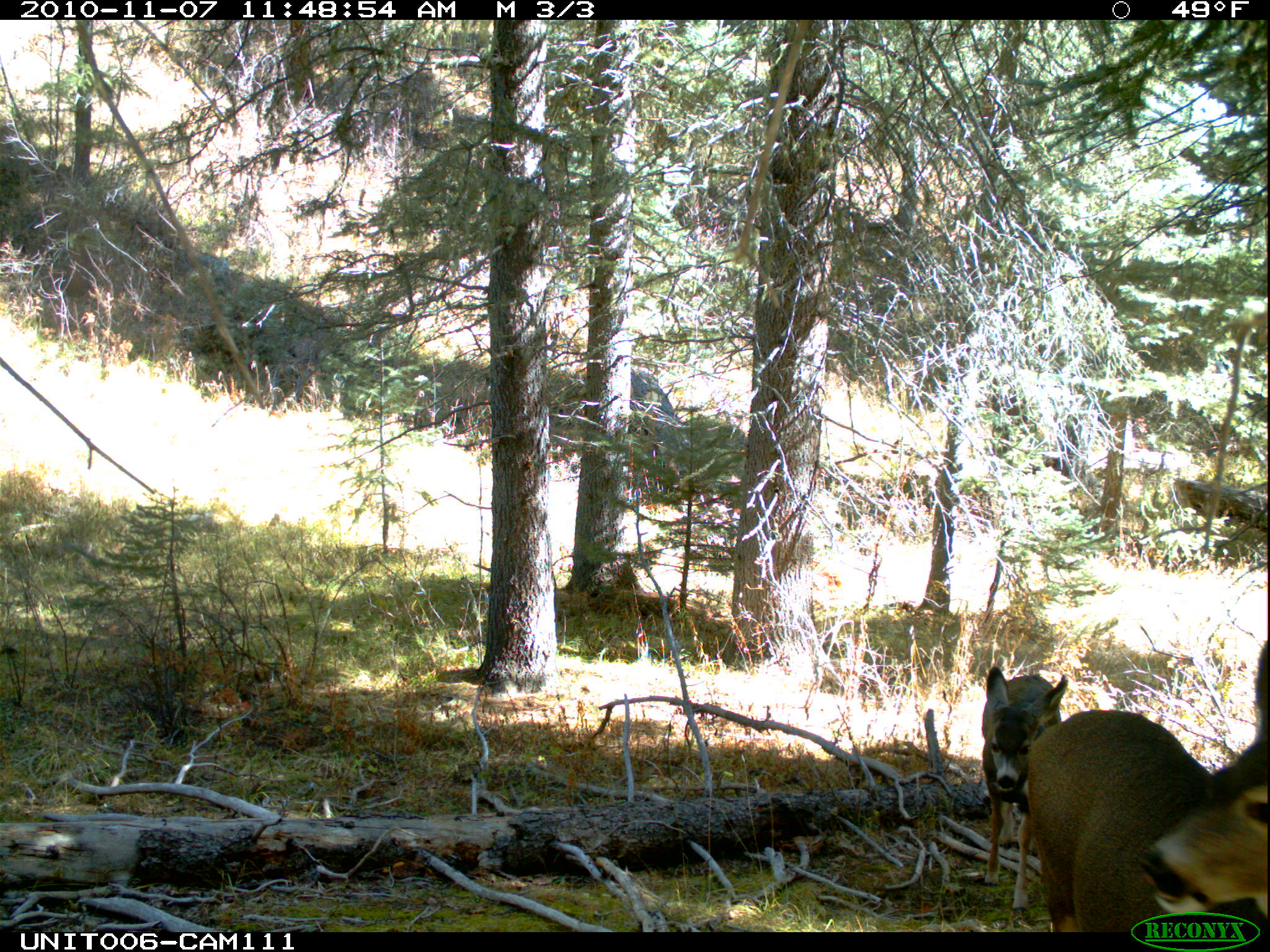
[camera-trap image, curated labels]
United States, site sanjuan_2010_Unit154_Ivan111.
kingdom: Animalia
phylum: Chordata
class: Mammalia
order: Artiodactyla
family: Cervidae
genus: Odocoileus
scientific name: Odocoileus hemionus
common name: mule deer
Odocoileus hemionus (mule deer).